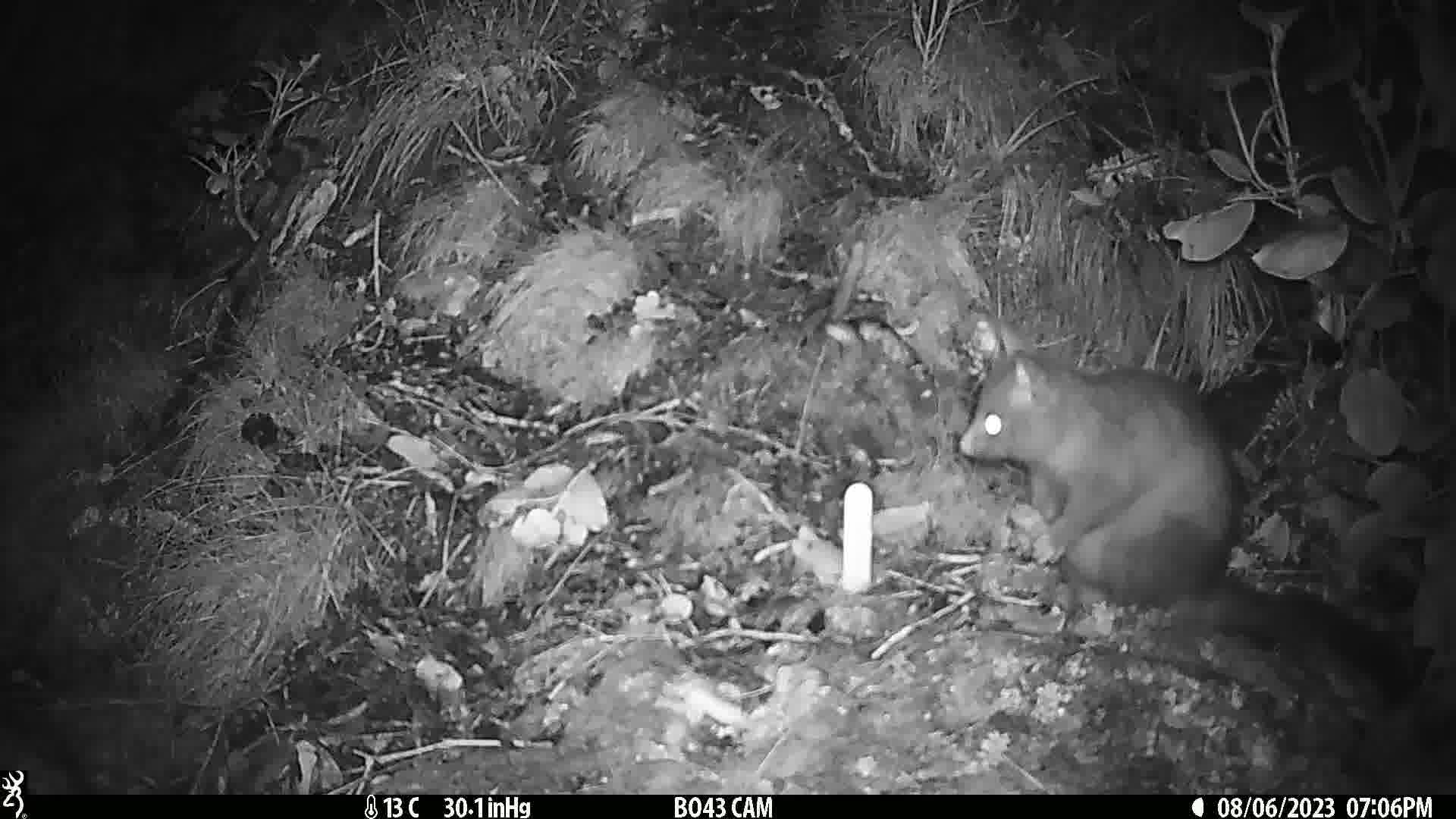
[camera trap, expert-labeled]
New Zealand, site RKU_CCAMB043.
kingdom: Animalia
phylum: Chordata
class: Mammalia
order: Diprotodontia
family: Phalangeridae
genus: Trichosurus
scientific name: Trichosurus vulpecula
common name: common brushtail possum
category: possum